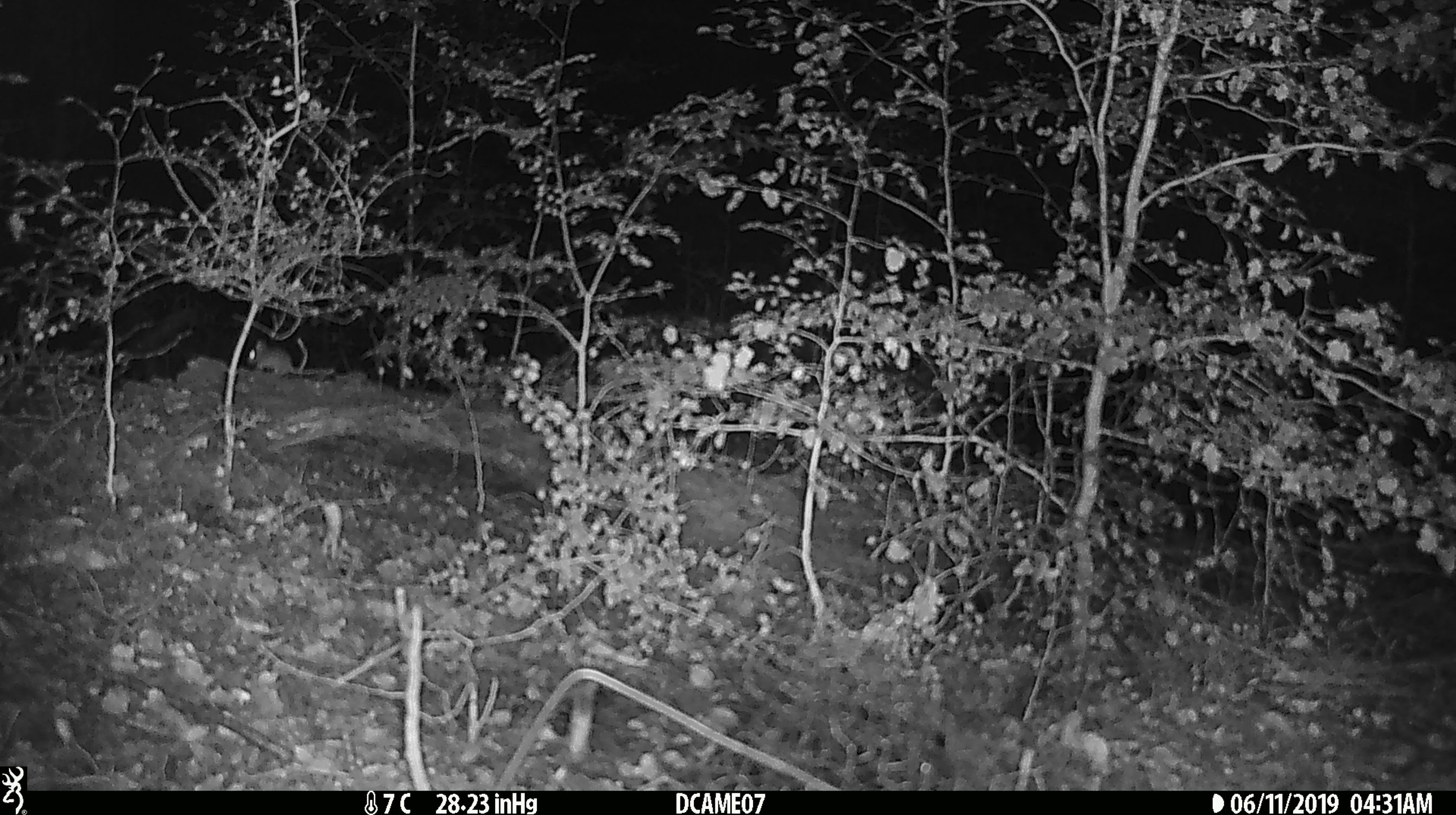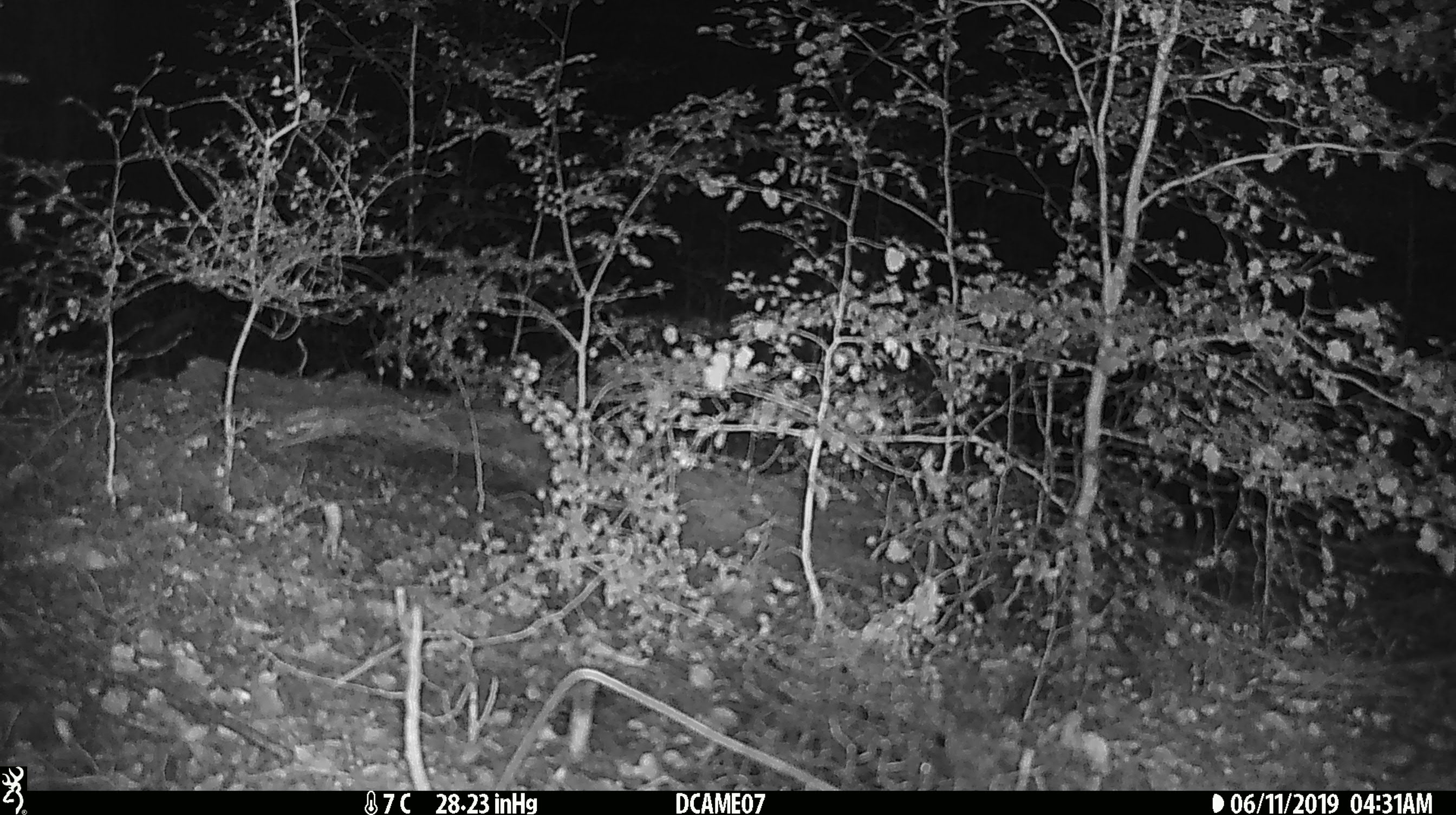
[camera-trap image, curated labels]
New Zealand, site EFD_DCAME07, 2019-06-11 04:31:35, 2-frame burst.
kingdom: Animalia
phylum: Chordata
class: Mammalia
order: Rodentia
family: Muridae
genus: Mus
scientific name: Mus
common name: mouse